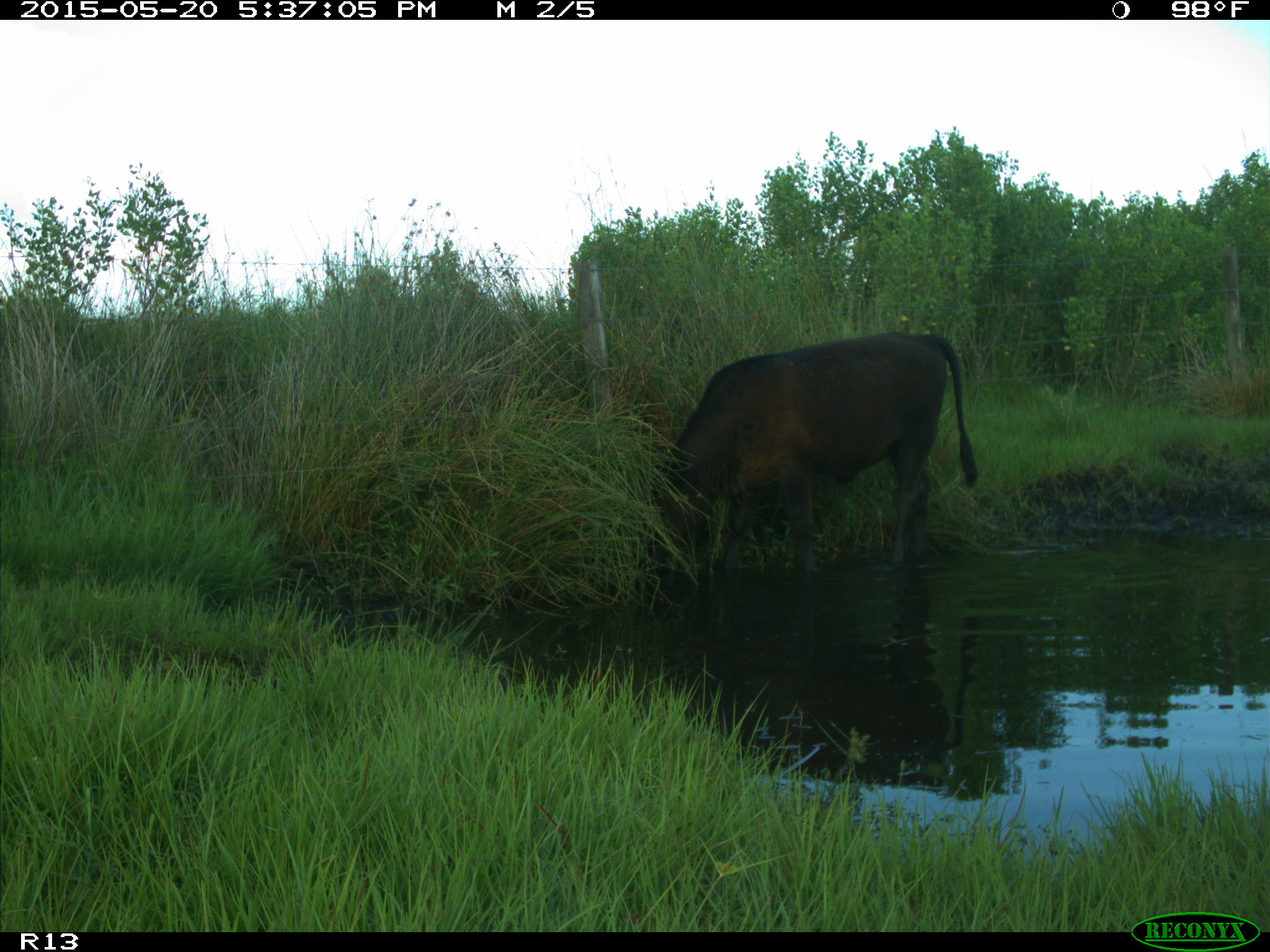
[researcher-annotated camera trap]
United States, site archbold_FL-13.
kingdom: Animalia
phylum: Chordata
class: Mammalia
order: Artiodactyla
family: Bovidae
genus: Bos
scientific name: Bos taurus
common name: domestic cow